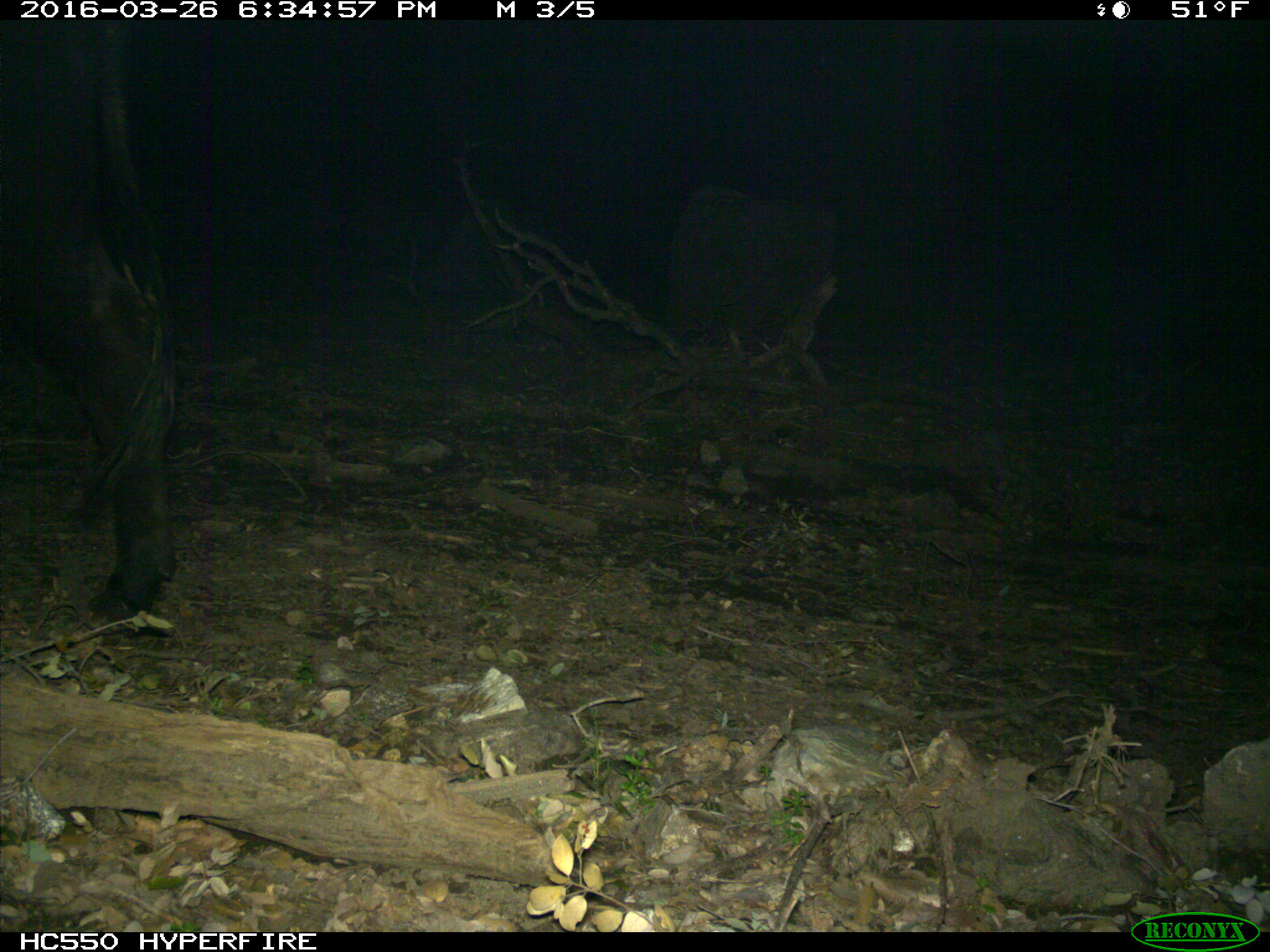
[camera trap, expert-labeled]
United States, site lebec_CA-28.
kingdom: Animalia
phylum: Chordata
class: Mammalia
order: Artiodactyla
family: Bovidae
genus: Bos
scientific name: Bos taurus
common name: domestic cow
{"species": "Bos taurus (domestic cow)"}